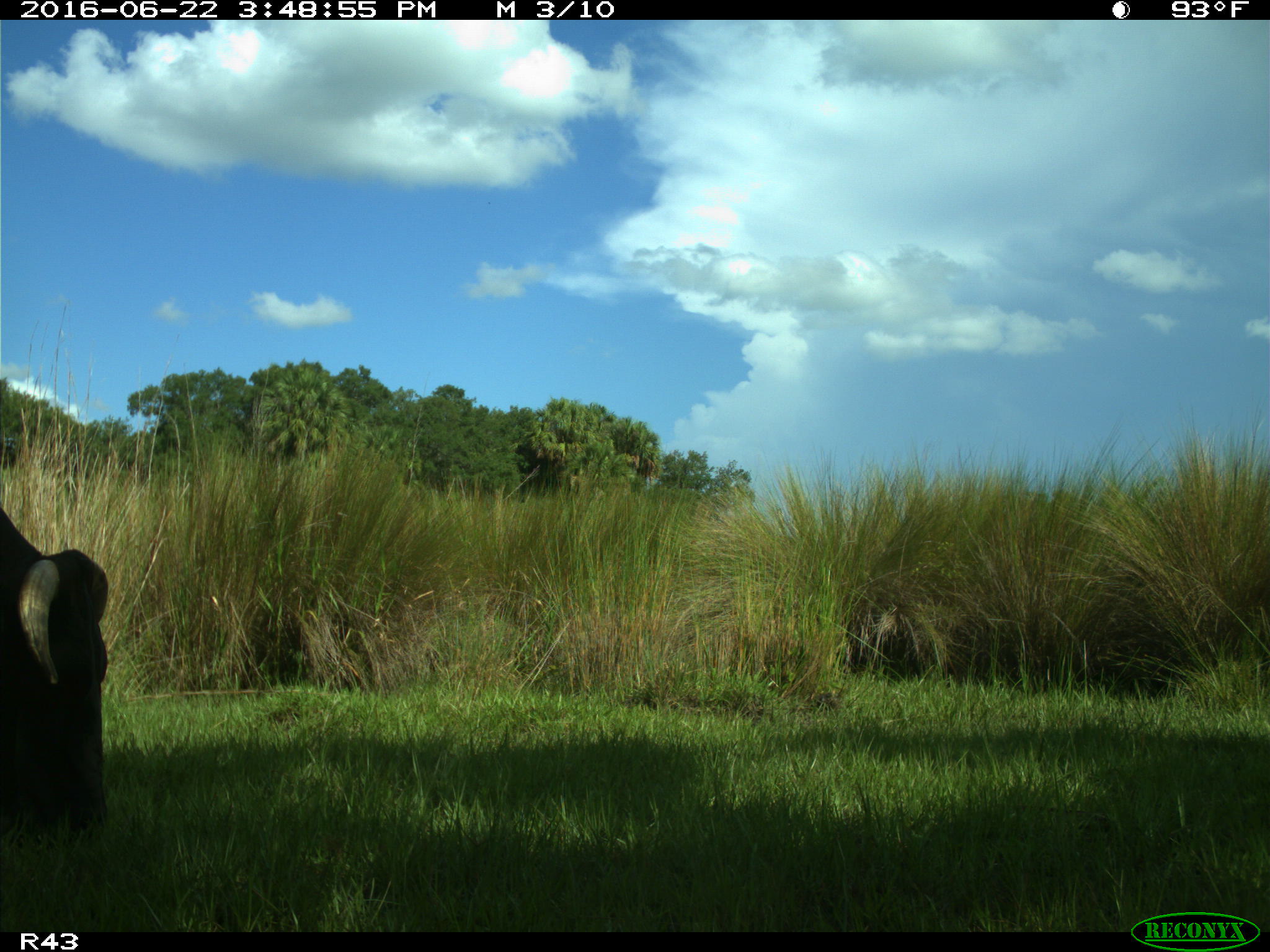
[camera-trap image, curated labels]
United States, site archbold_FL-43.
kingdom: Animalia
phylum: Chordata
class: Mammalia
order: Artiodactyla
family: Bovidae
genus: Bos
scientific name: Bos taurus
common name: domestic cow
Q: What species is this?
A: Bos taurus (domestic cow).